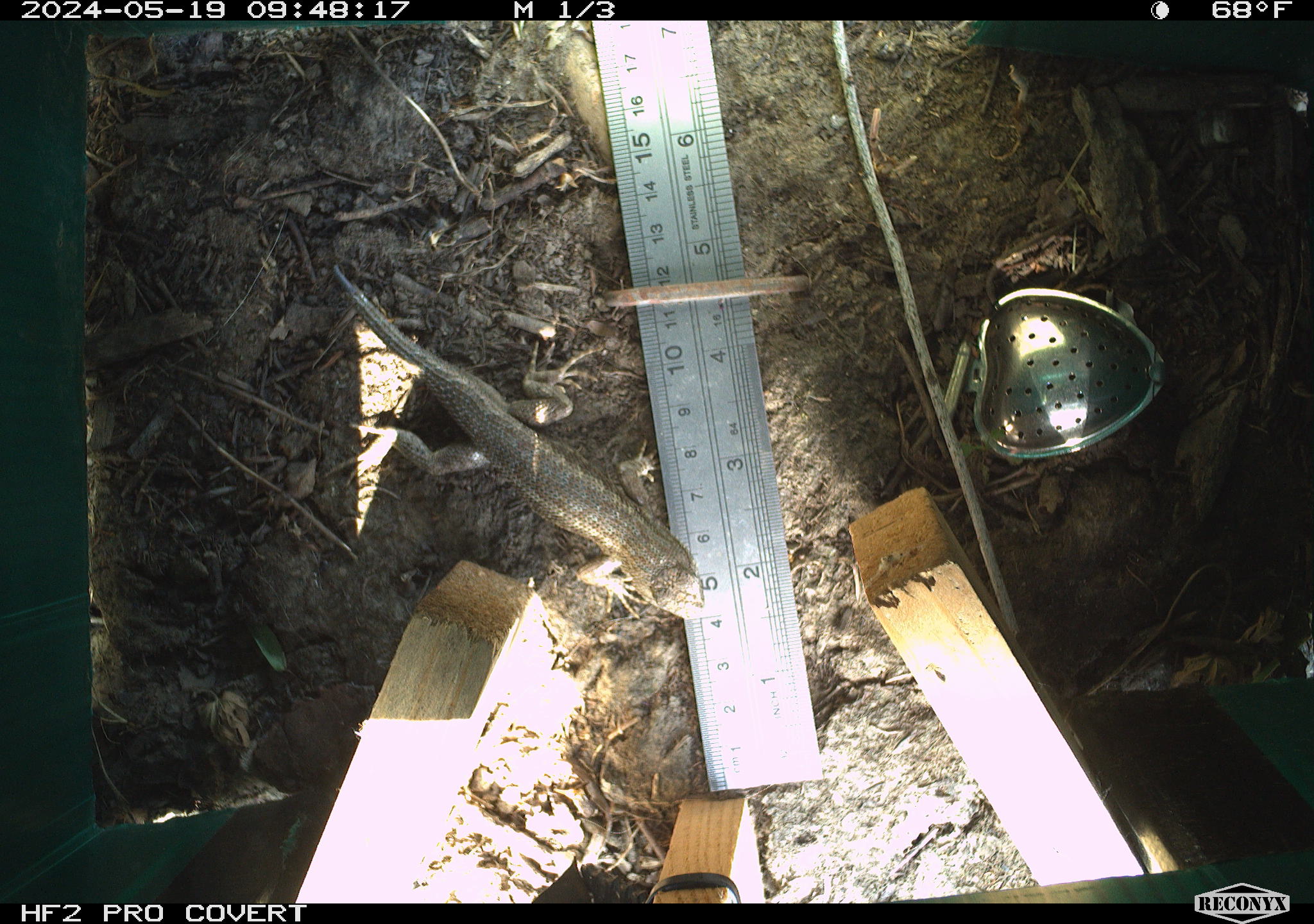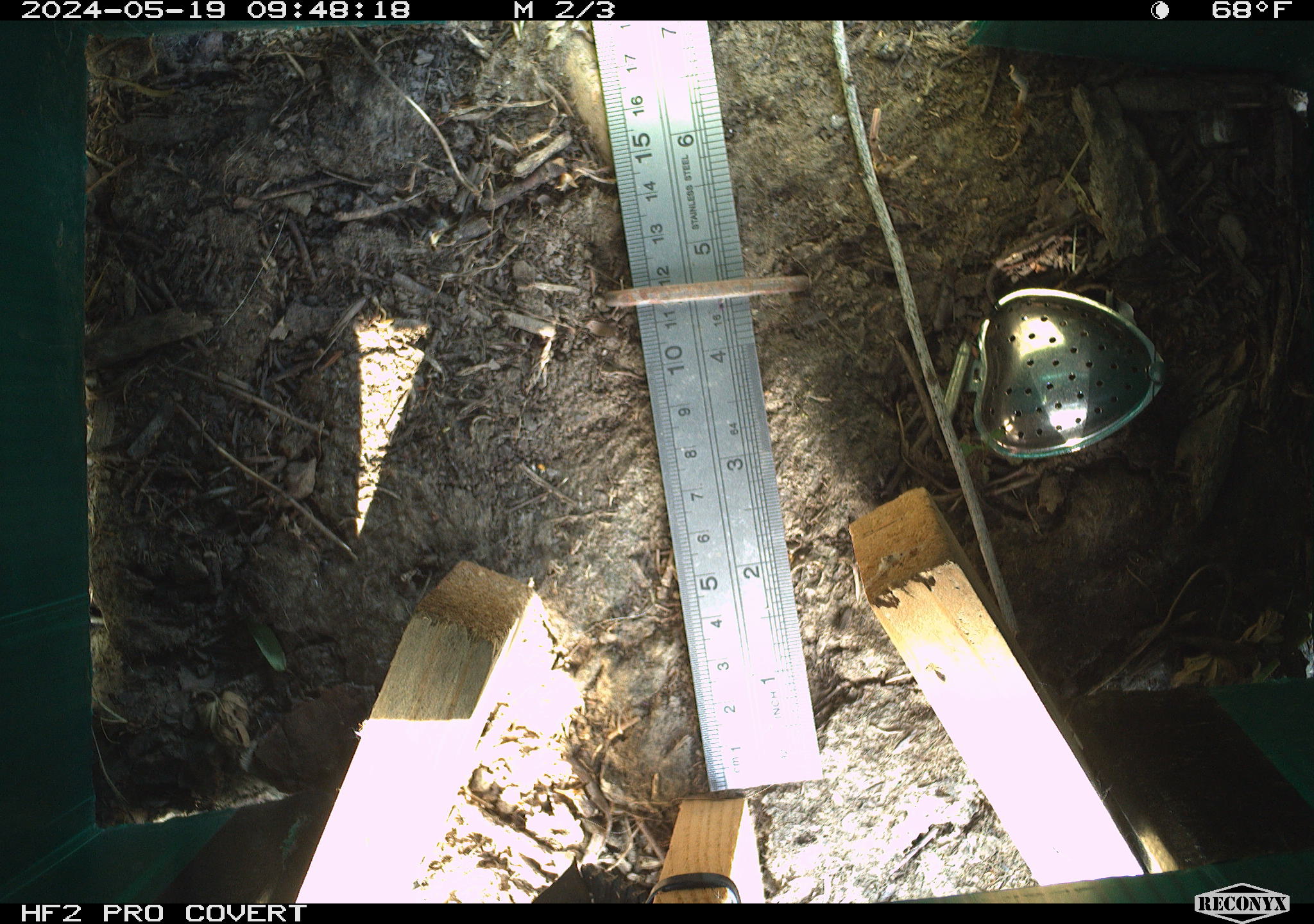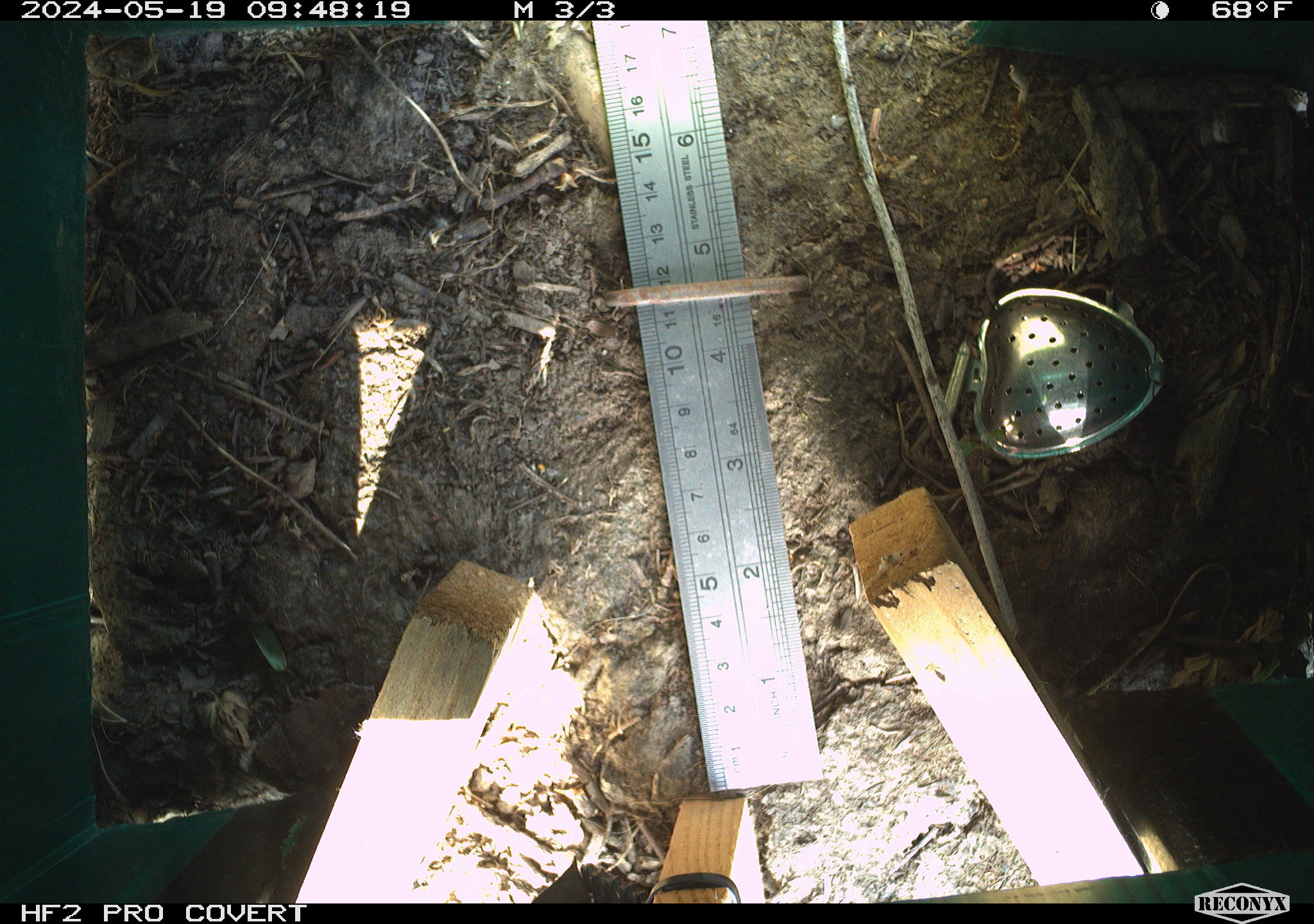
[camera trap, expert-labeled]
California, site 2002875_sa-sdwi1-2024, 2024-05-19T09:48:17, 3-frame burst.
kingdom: Animalia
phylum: Chordata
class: Reptilia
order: Squamata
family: Phrynosomatidae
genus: Sceloporus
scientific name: Sceloporus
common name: spiny lizards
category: sceloporus species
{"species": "sceloporus species (spiny lizards) (Sceloporus)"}